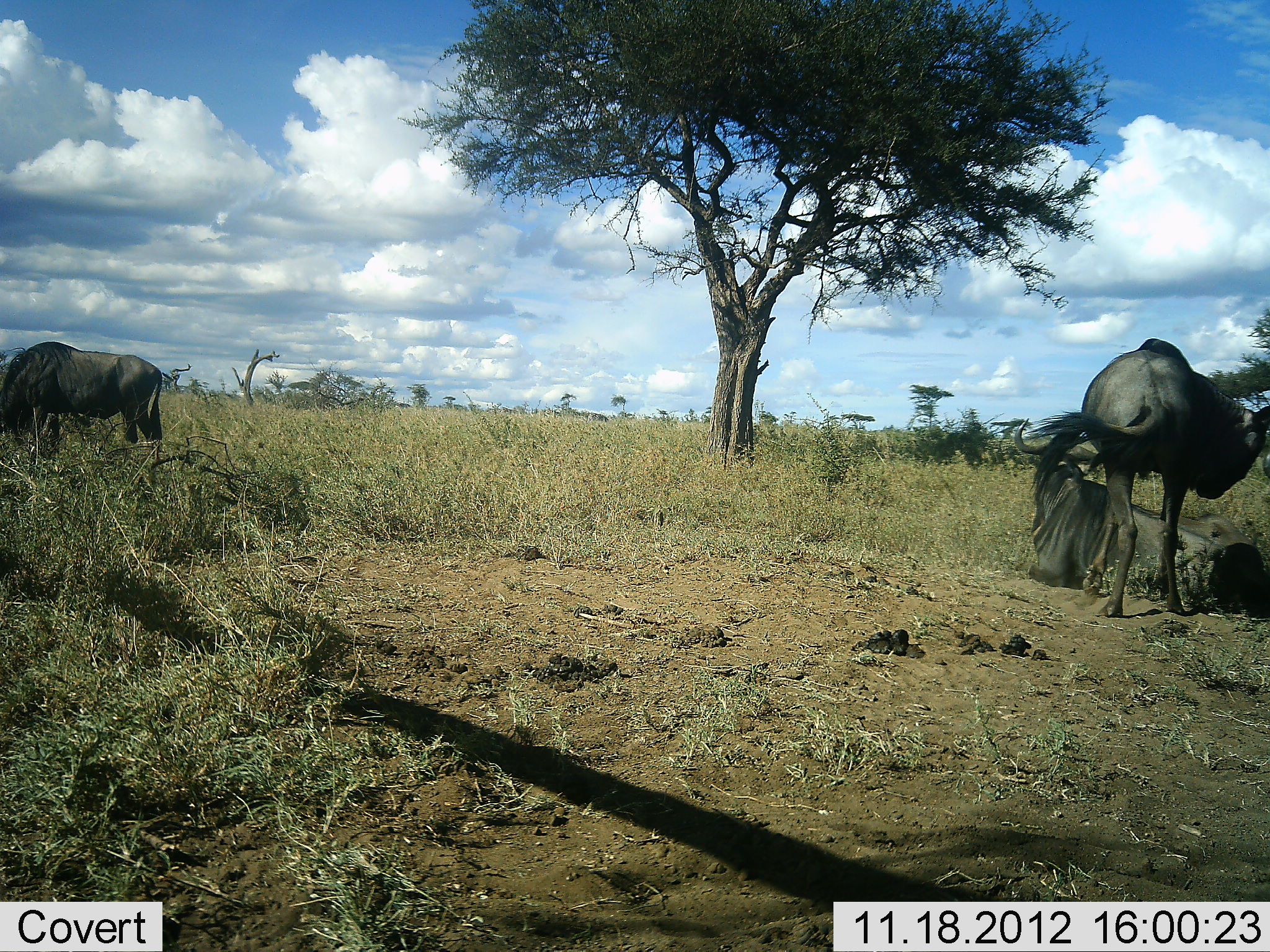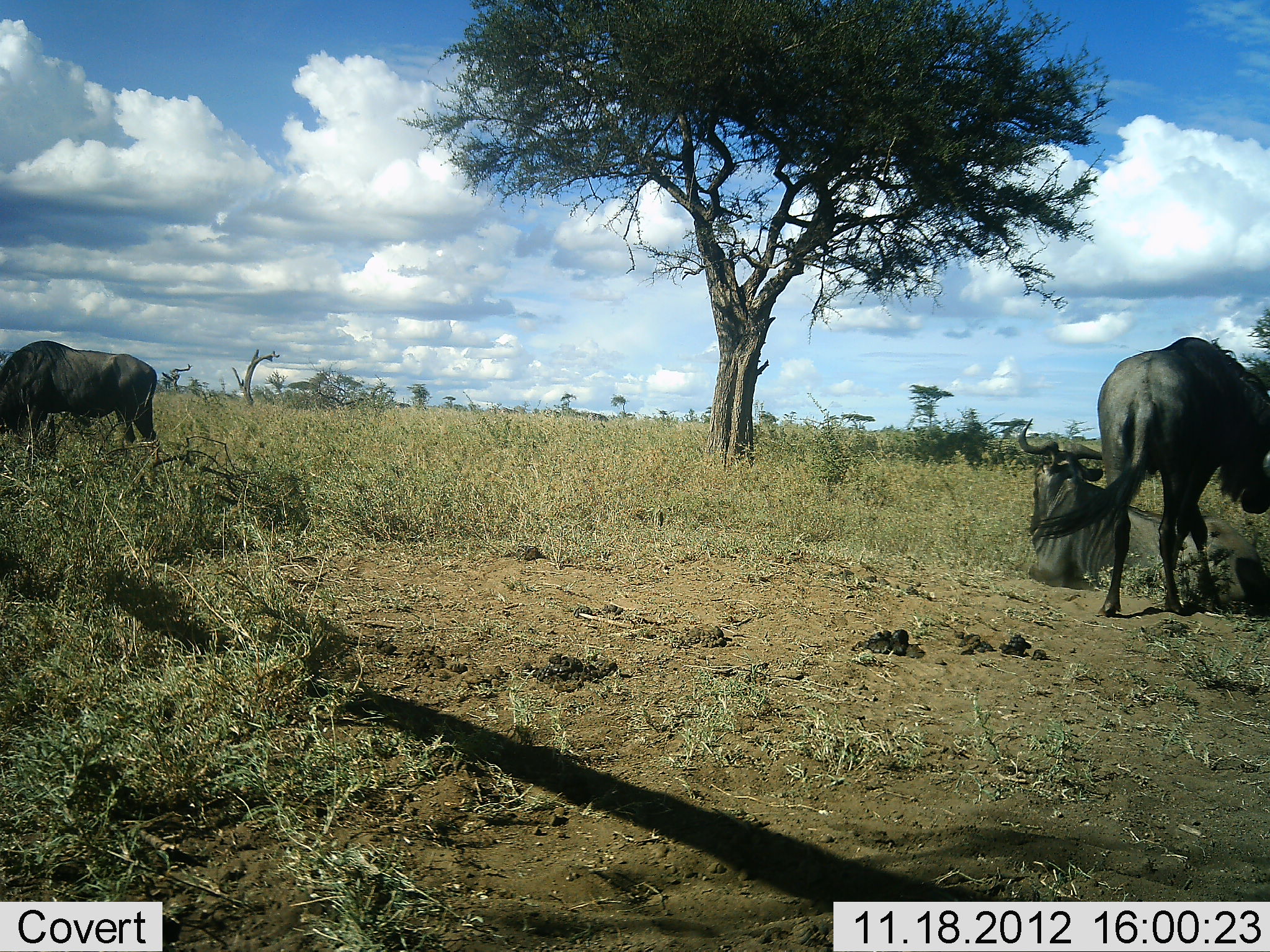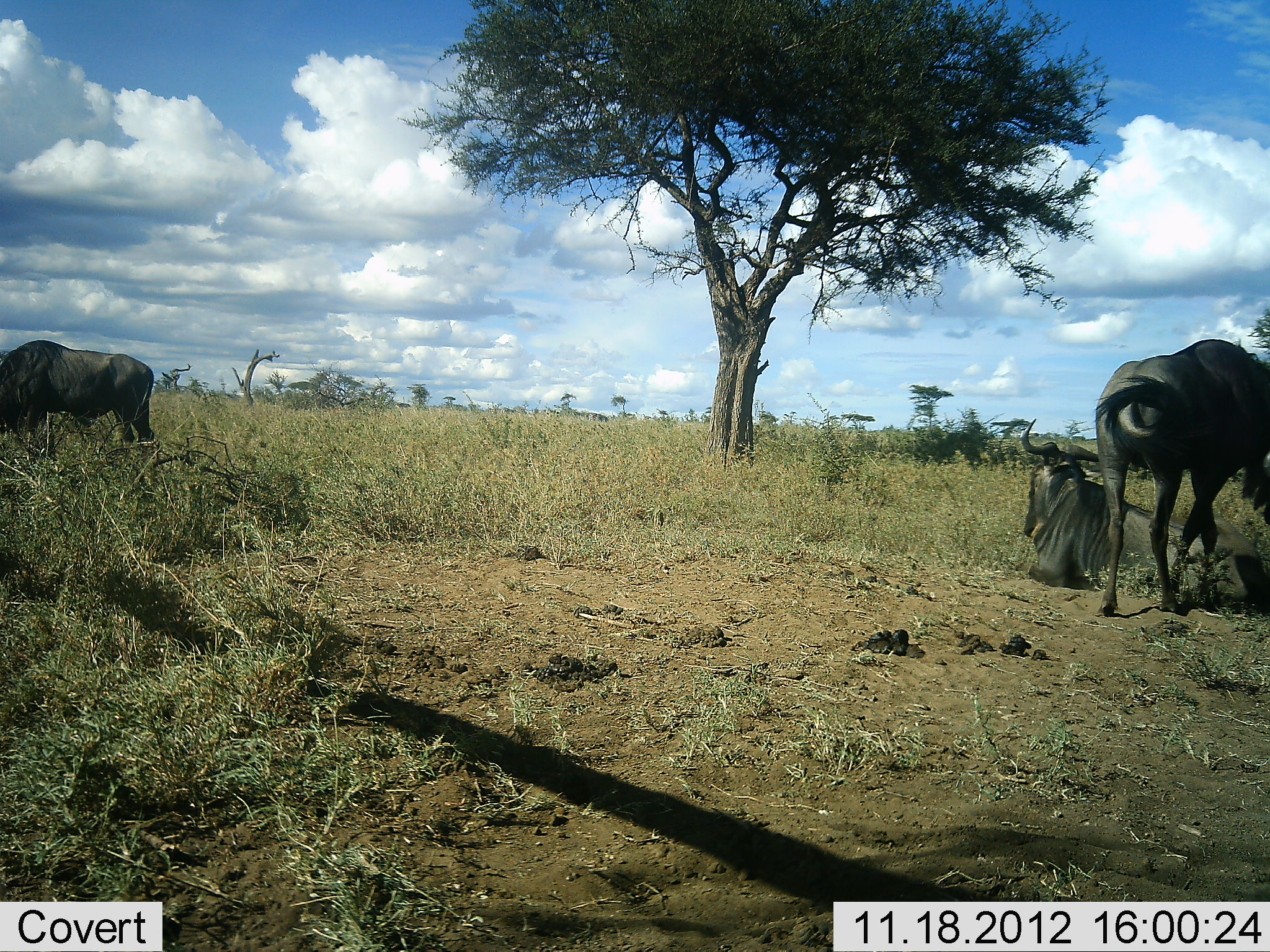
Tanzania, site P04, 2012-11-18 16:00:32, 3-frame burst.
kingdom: Animalia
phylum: Chordata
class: Mammalia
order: Artiodactyla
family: Bovidae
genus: Connochaetes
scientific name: Connochaetes taurinus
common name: blue wildebeest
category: wildebeest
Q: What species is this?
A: Wildebeest (blue wildebeest) (Connochaetes taurinus).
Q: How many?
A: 3.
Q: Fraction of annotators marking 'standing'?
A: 90%.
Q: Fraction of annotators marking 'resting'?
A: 90%.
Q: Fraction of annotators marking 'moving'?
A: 10%.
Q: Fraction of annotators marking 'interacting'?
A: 20%.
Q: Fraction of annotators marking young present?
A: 0%.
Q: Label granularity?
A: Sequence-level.